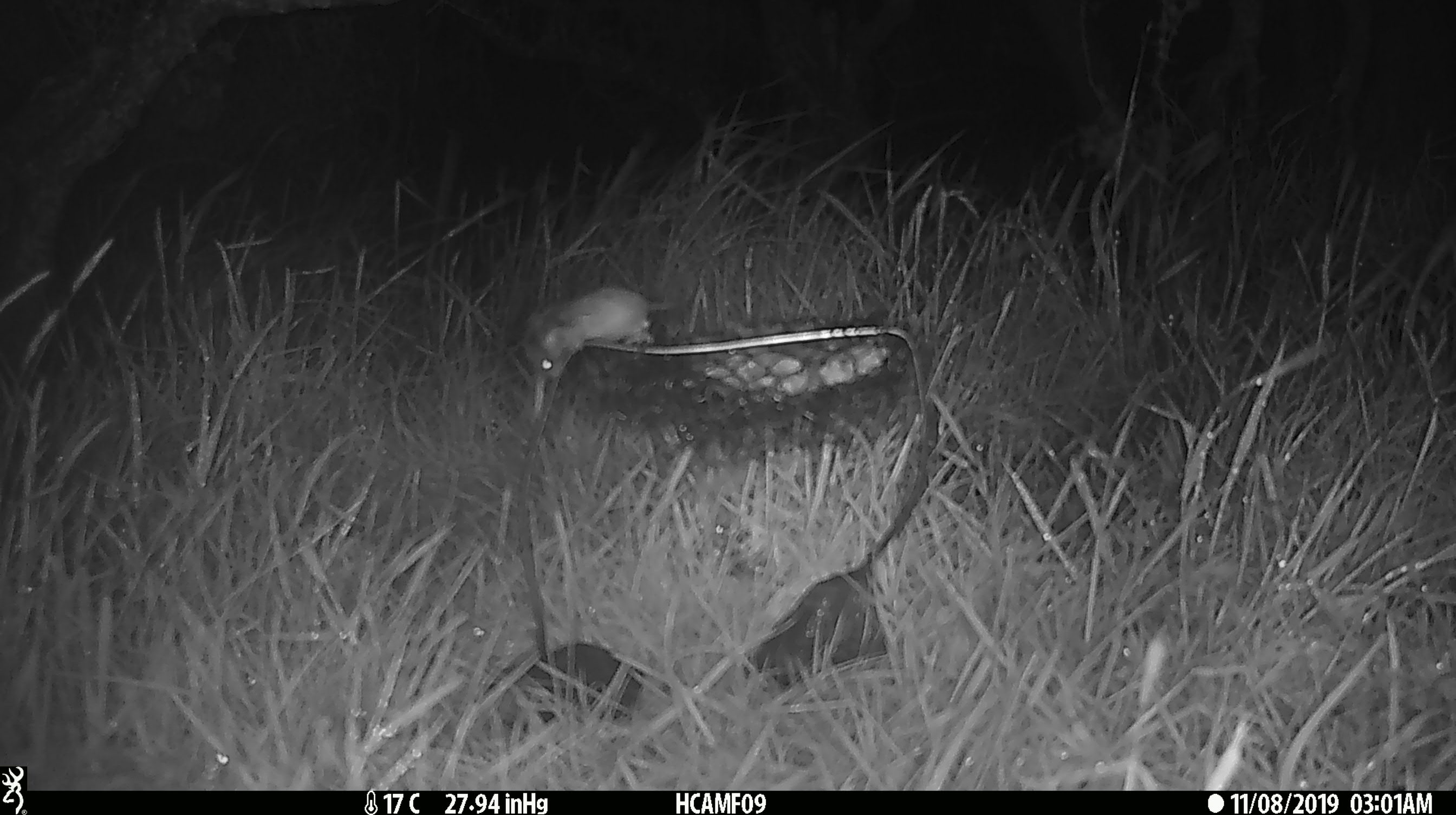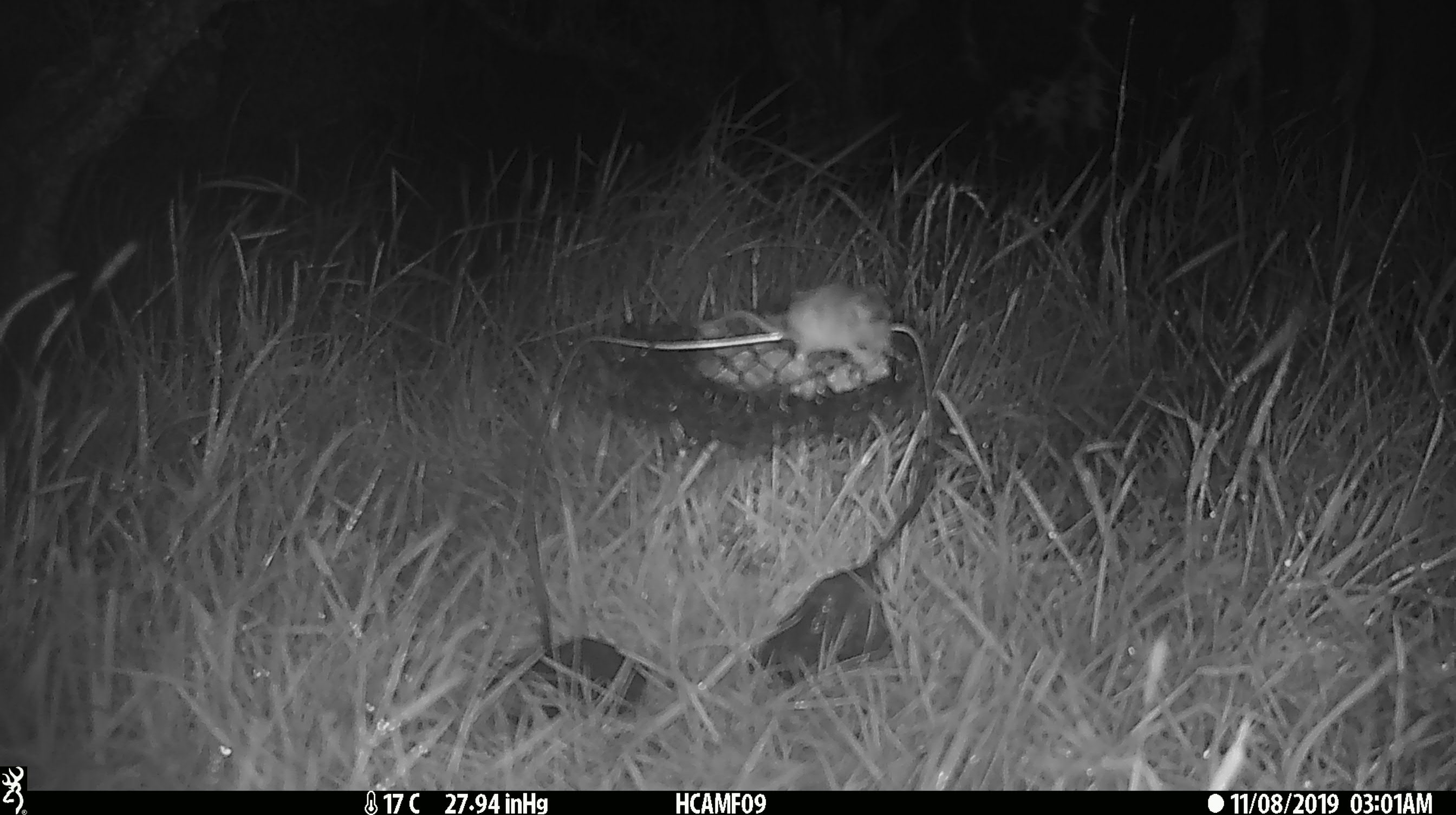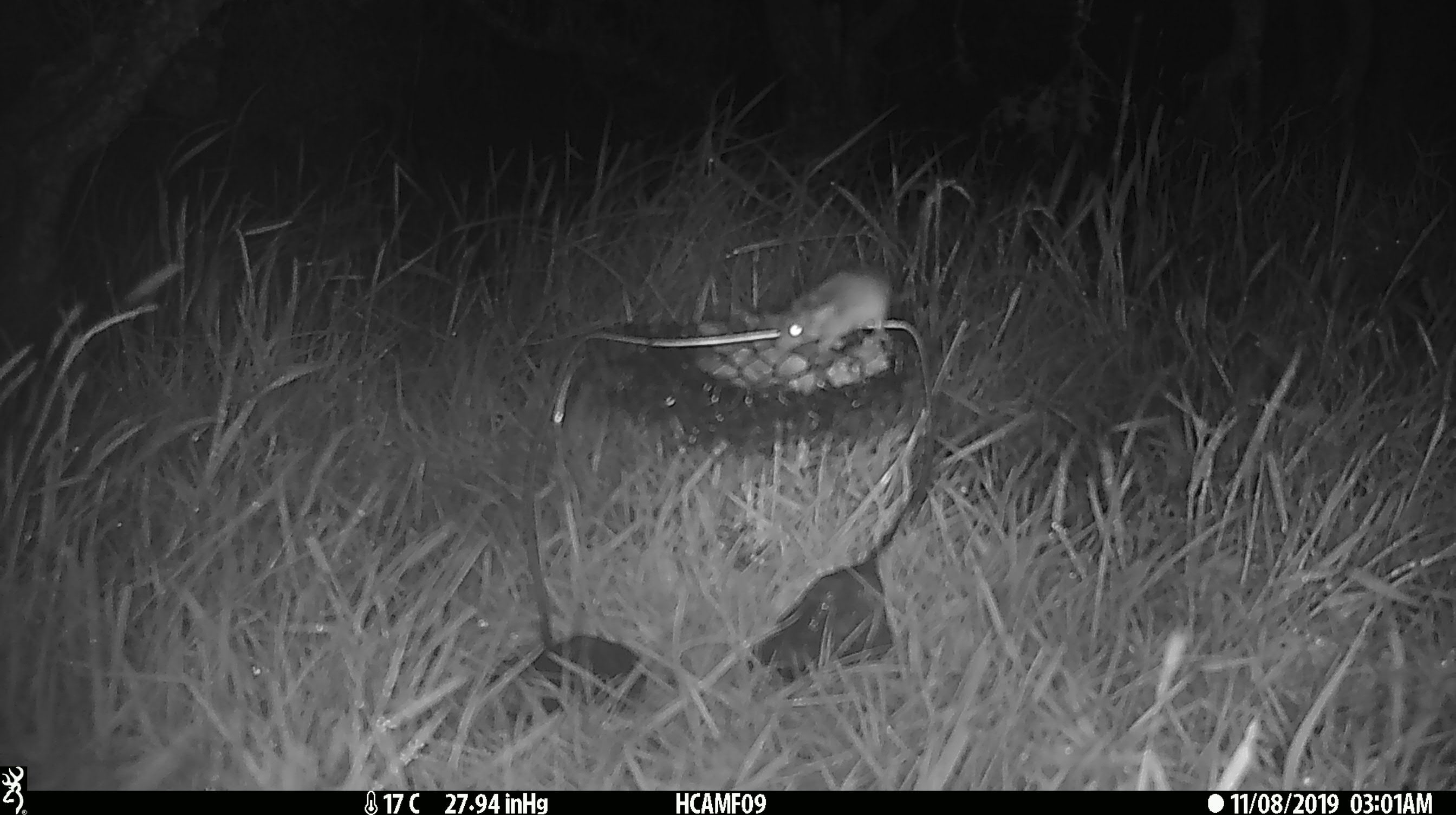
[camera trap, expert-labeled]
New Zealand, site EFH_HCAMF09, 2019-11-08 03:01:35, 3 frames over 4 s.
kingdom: Animalia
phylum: Chordata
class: Mammalia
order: Rodentia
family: Muridae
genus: Mus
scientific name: Mus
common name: mouse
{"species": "mouse (Mus)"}